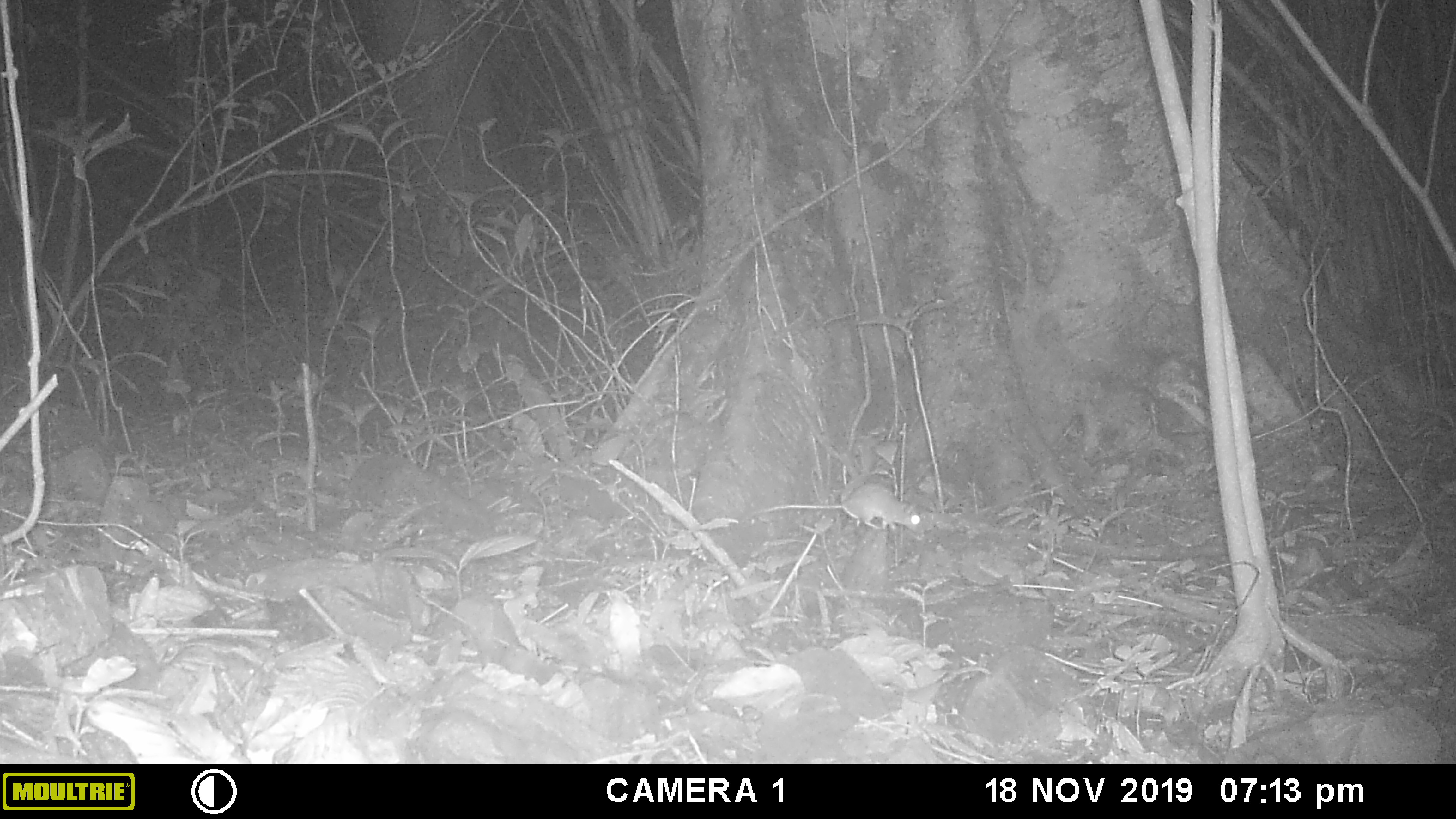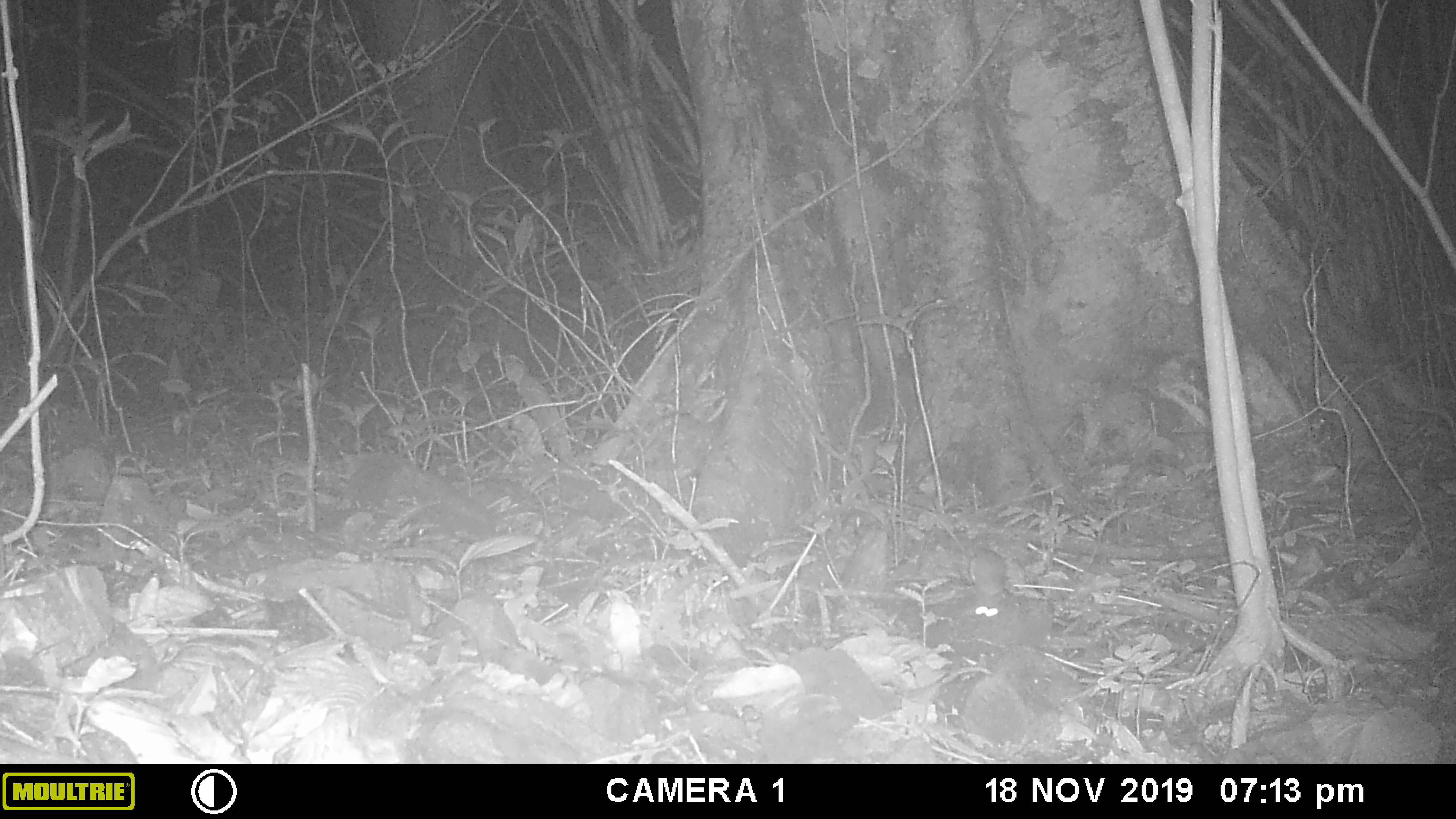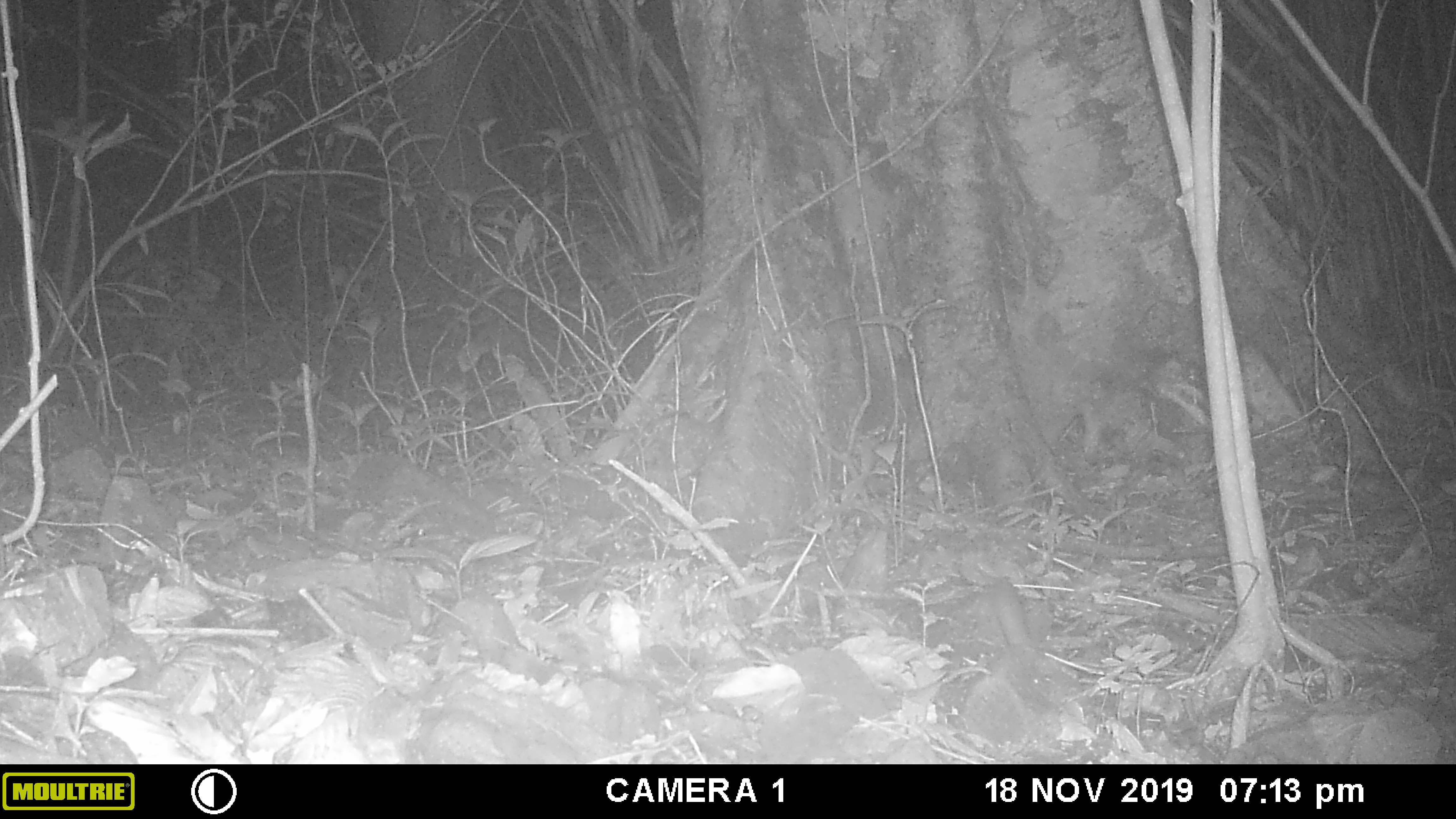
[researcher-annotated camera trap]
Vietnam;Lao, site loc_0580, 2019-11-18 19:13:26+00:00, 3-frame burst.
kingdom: Animalia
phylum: Chordata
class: Mammalia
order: Rodentia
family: Muridae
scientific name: Muridae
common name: old-world mice and rats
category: unidentified murid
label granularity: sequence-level